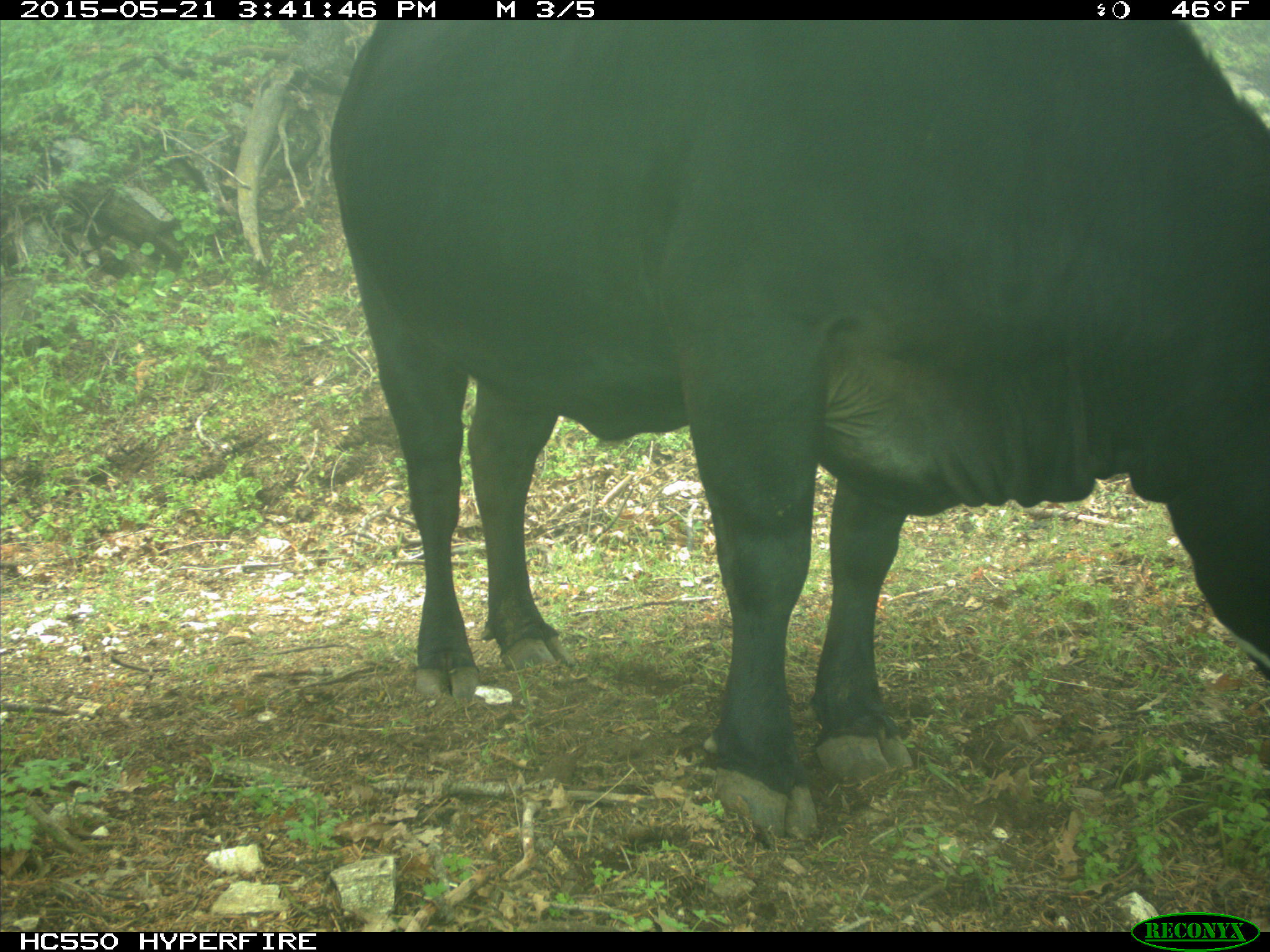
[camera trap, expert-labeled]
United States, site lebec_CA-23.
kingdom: Animalia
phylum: Chordata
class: Mammalia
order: Artiodactyla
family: Bovidae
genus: Bos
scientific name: Bos taurus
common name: domestic cow